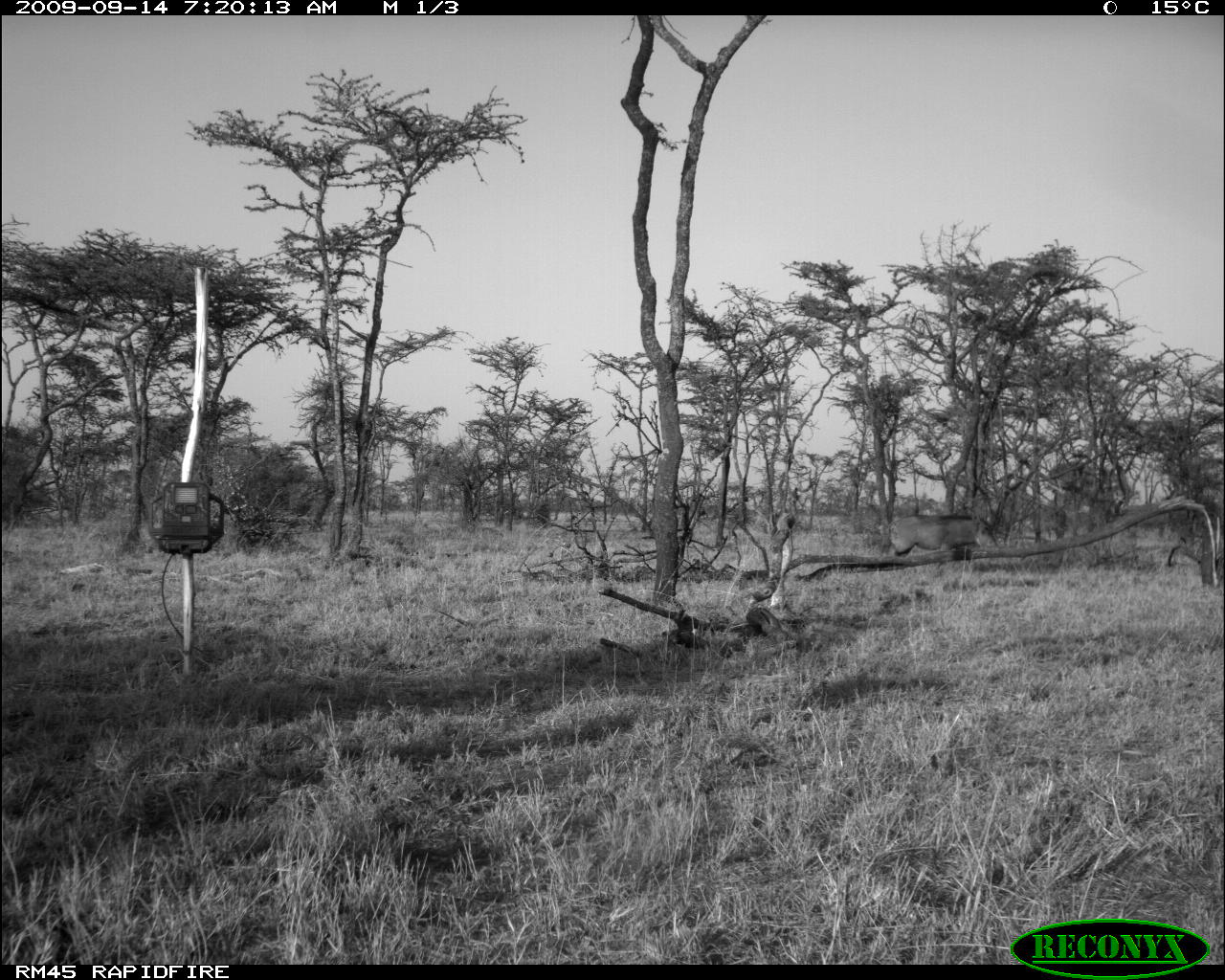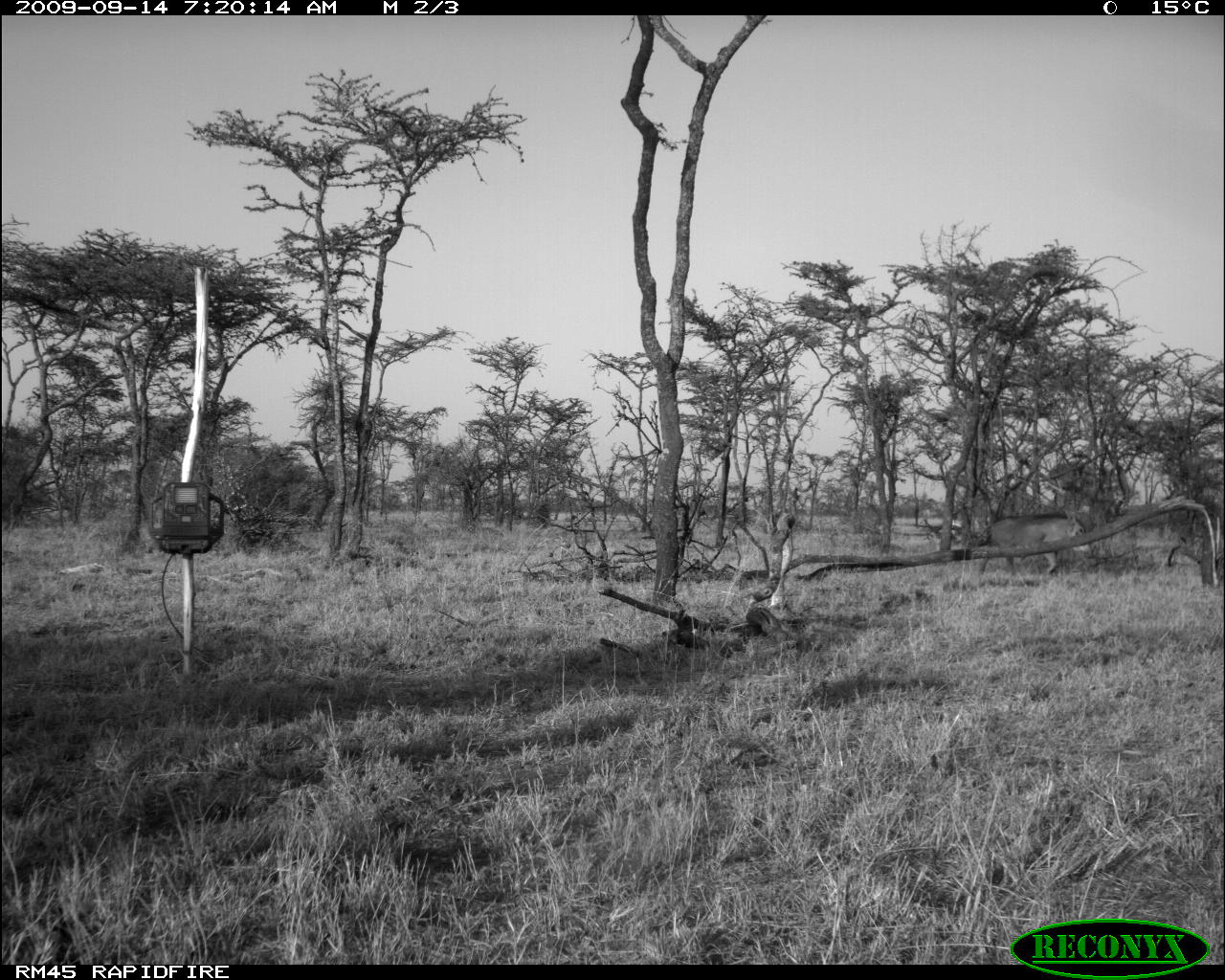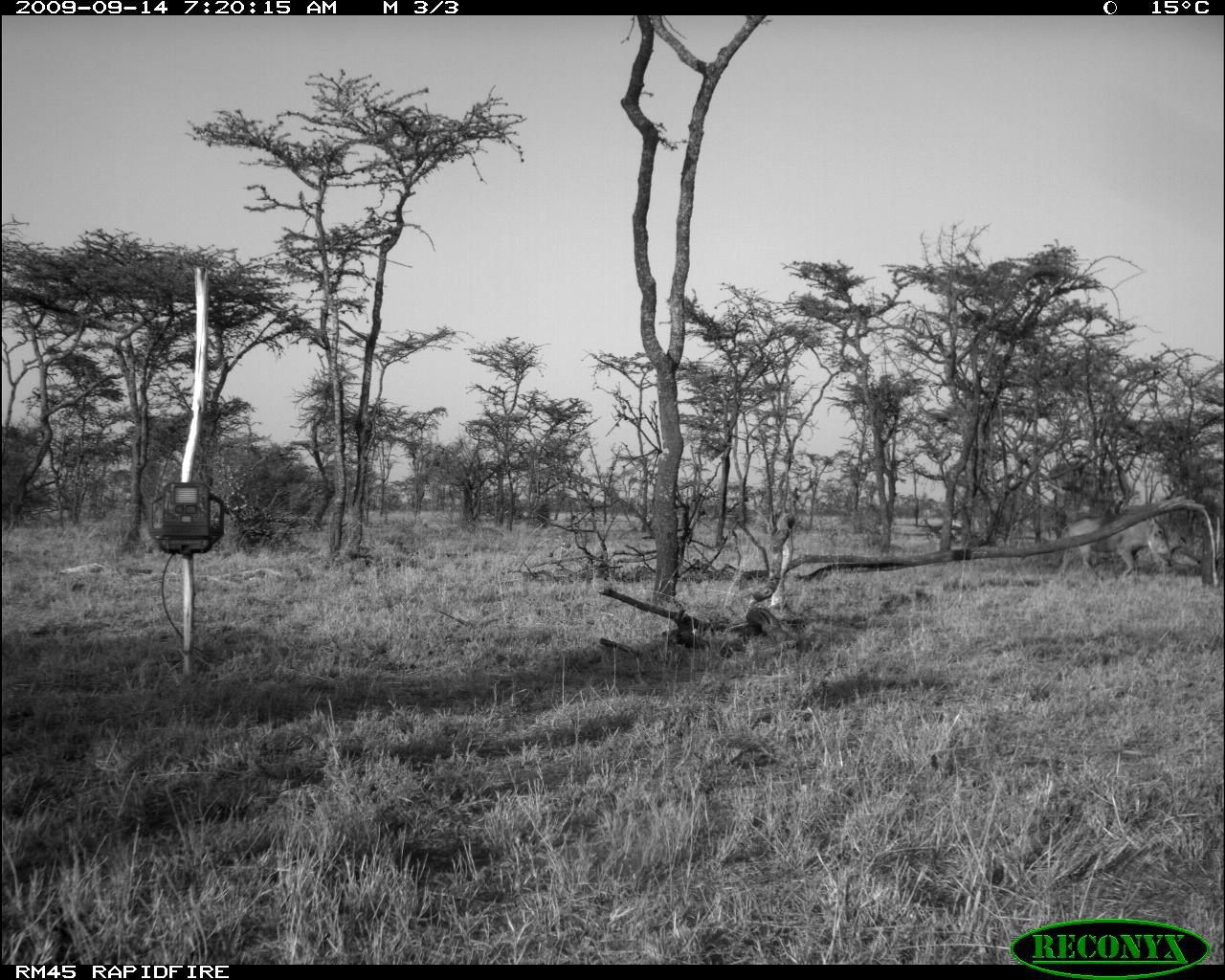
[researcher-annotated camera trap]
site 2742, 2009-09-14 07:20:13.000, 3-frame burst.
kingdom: Animalia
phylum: Chordata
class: Mammalia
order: Artiodactyla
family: Suidae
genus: Phacochoerus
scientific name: Phacochoerus africanus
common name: common warthog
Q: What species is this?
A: Phacochoerus africanus (common warthog).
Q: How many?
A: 1.